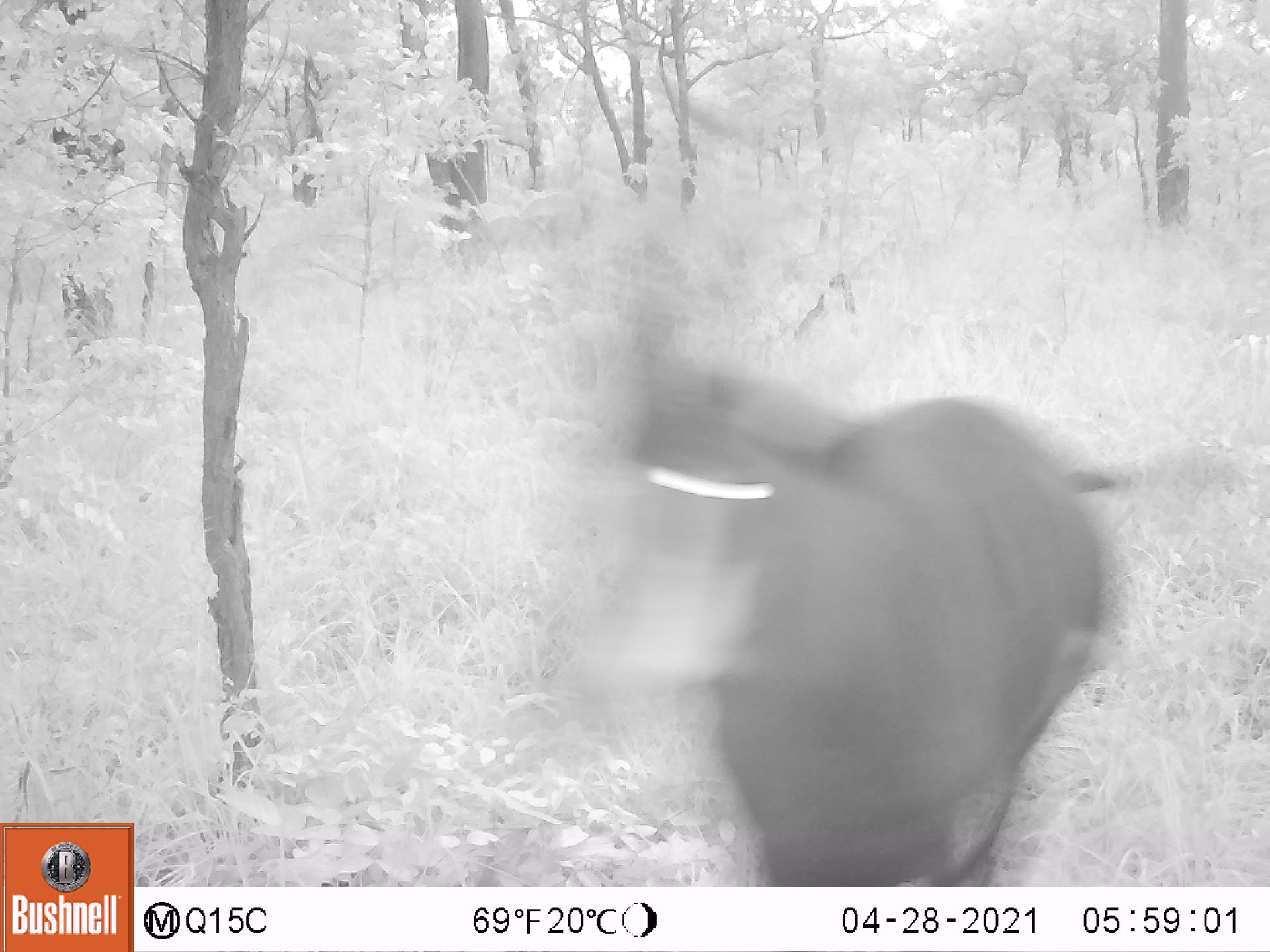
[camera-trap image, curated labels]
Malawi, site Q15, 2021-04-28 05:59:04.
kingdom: Animalia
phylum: Chordata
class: Mammalia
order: Artiodactyla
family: Bovidae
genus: Hippotragus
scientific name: Hippotragus niger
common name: sable antelope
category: sable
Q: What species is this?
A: Sable (sable antelope) (Hippotragus niger).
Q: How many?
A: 1.